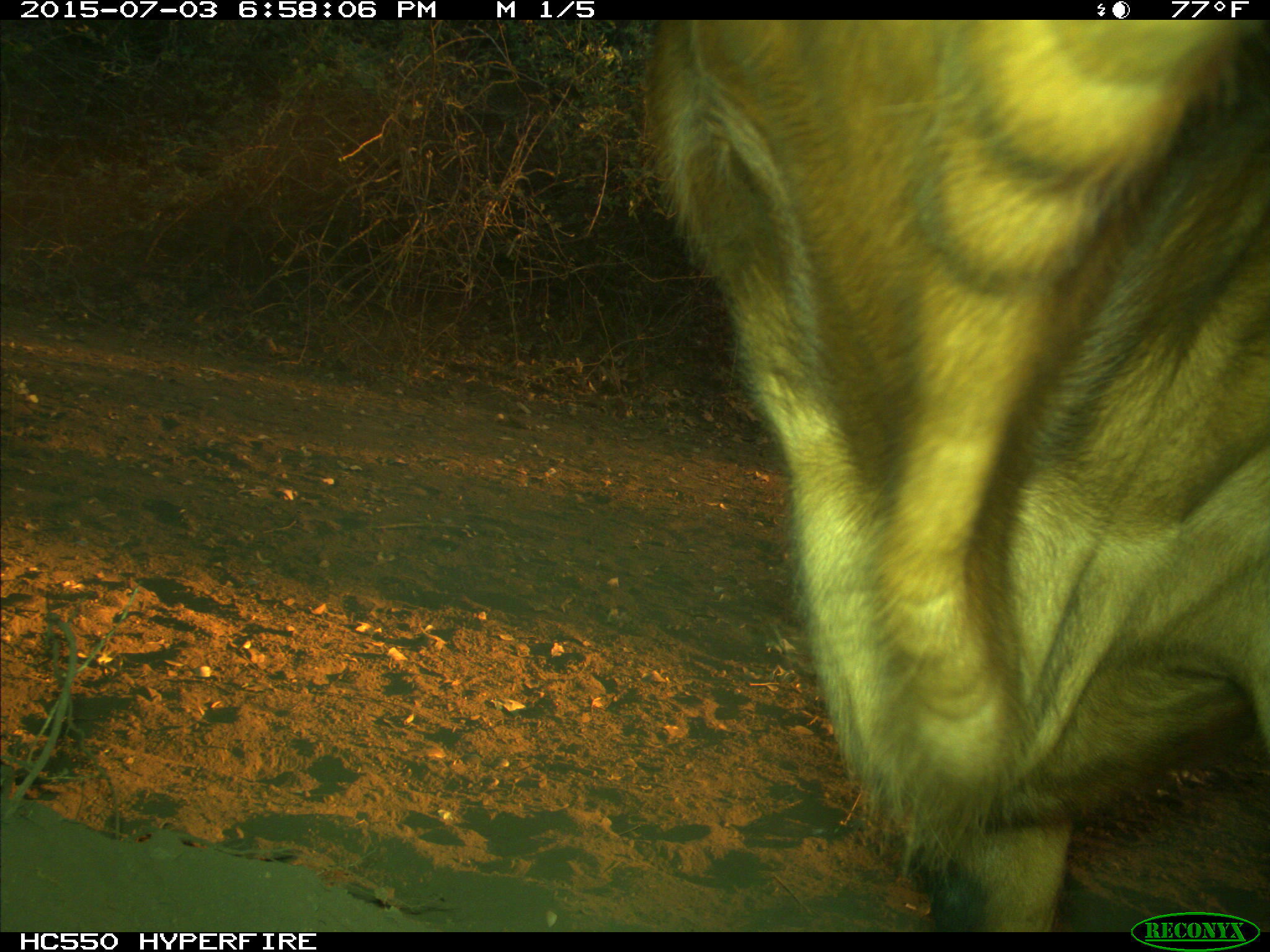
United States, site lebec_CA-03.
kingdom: Animalia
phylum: Chordata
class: Mammalia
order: Artiodactyla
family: Bovidae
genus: Bos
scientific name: Bos taurus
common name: domestic cow